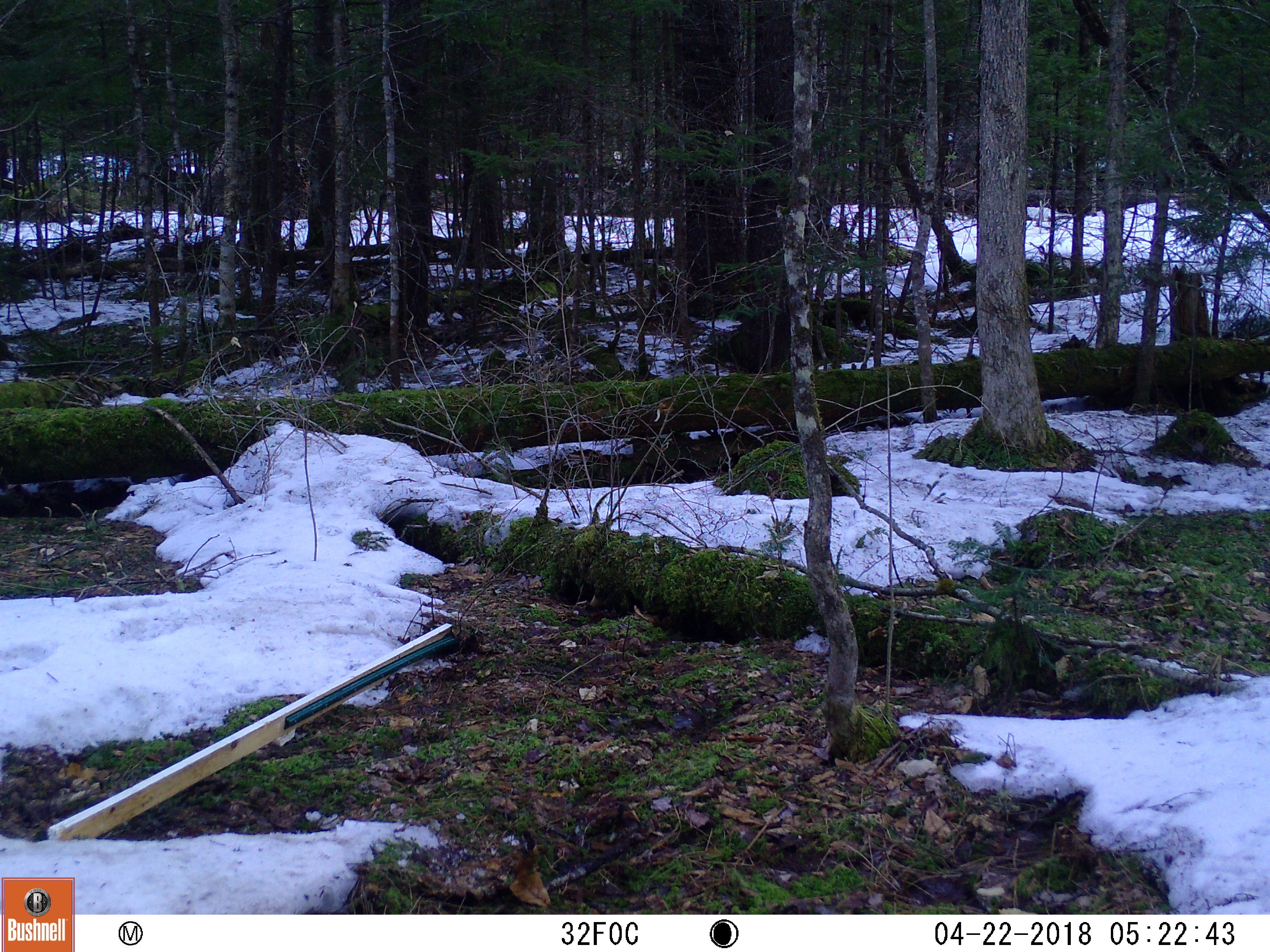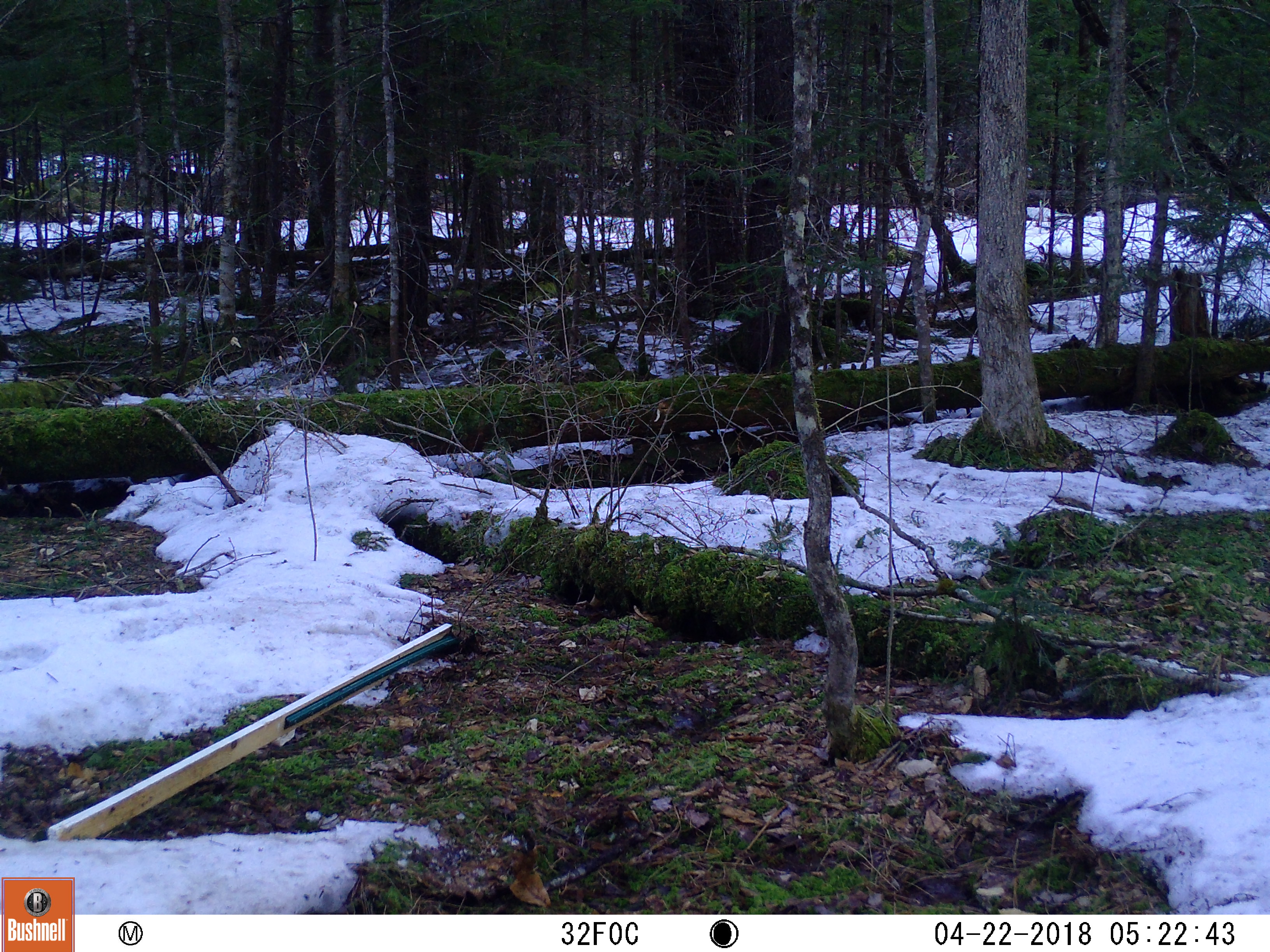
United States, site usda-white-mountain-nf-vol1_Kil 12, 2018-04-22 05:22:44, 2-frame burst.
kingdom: Animalia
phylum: Chordata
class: Mammalia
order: Carnivora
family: Ursidae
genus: Ursus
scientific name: Ursus americanus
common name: black bear